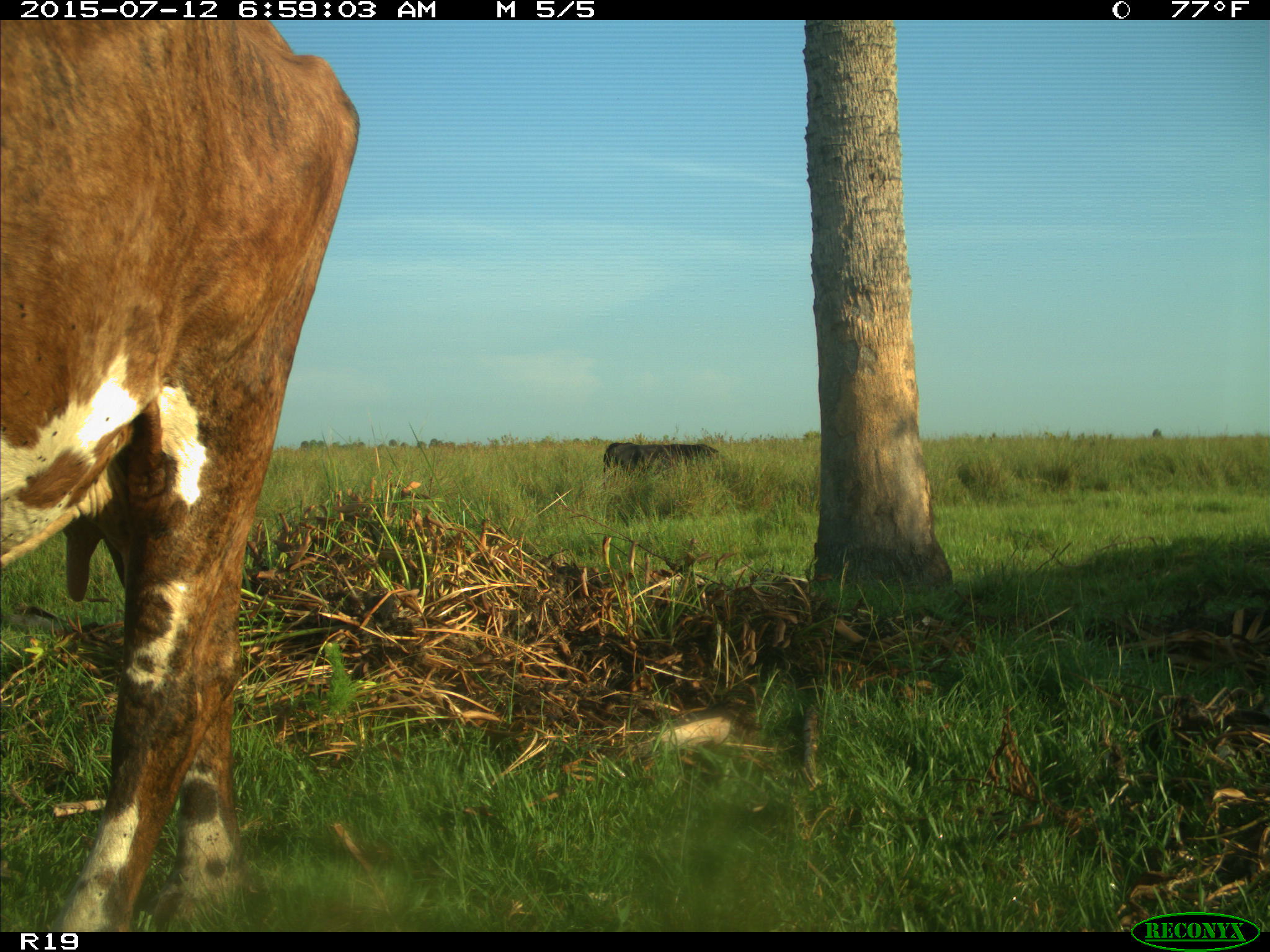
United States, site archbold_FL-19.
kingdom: Animalia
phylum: Chordata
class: Mammalia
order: Artiodactyla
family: Bovidae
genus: Bos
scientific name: Bos taurus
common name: domestic cow